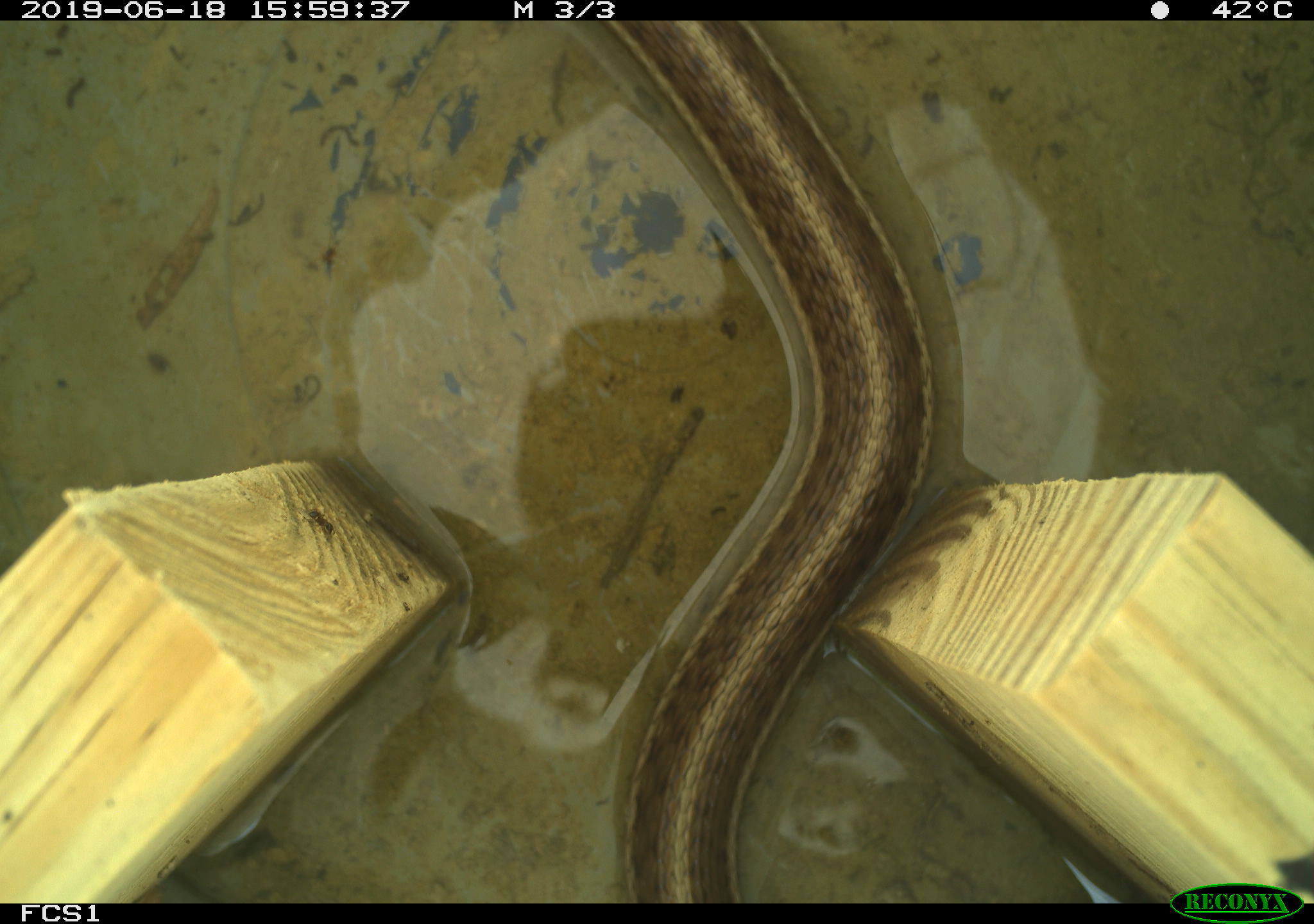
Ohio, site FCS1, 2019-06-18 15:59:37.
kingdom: Animalia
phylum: Chordata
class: Reptilia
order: Squamata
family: Colubridae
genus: Thamnophis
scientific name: Thamnophis sirtalis sirtalis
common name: eastern gartersnake